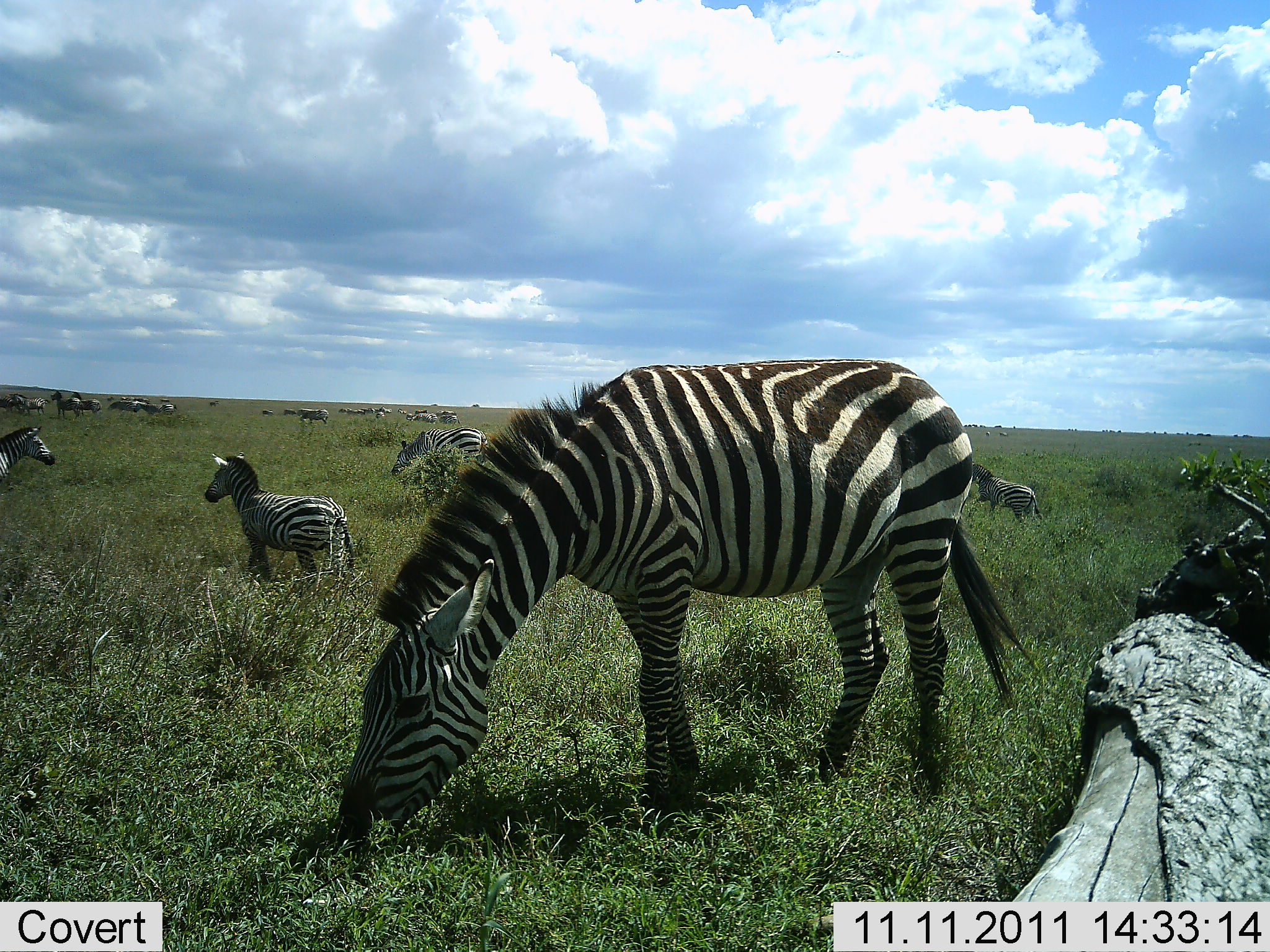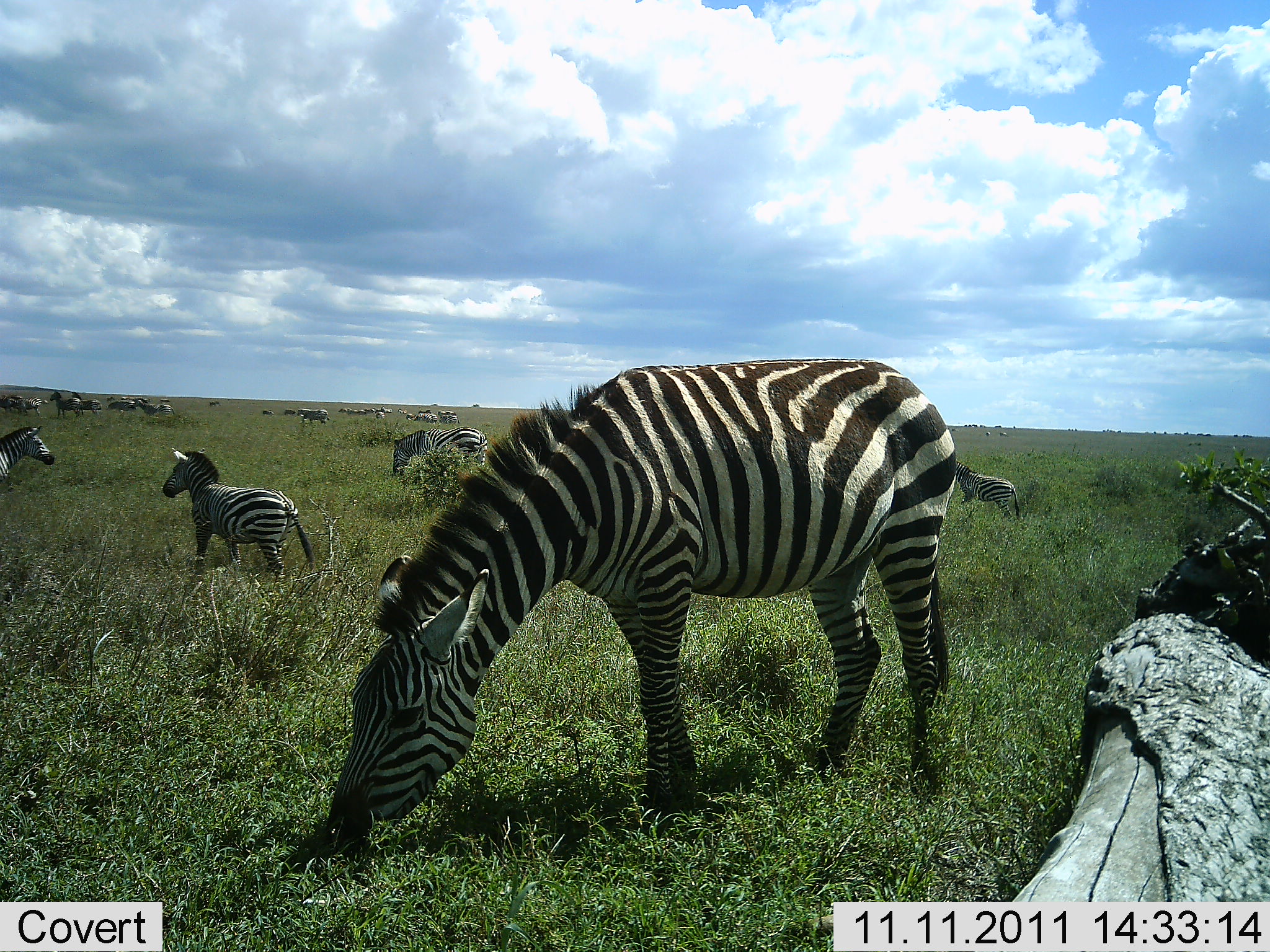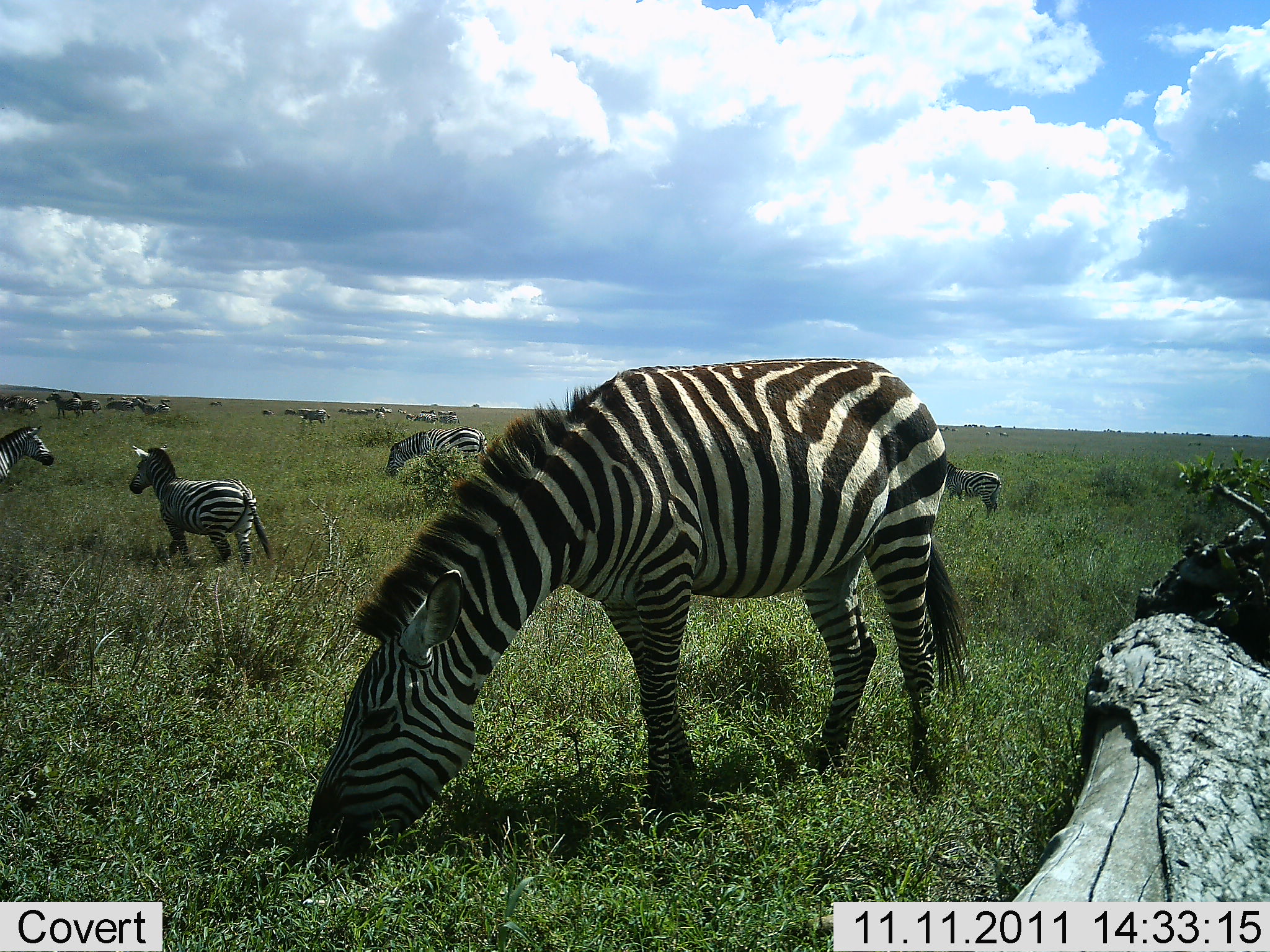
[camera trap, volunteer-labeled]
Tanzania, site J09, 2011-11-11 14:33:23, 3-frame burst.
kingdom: Animalia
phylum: Chordata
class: Mammalia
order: Perissodactyla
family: Equidae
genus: Equus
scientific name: Equus quagga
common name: plains zebra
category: zebra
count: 11-50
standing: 70%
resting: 0%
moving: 30%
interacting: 0%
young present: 10%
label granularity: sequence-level